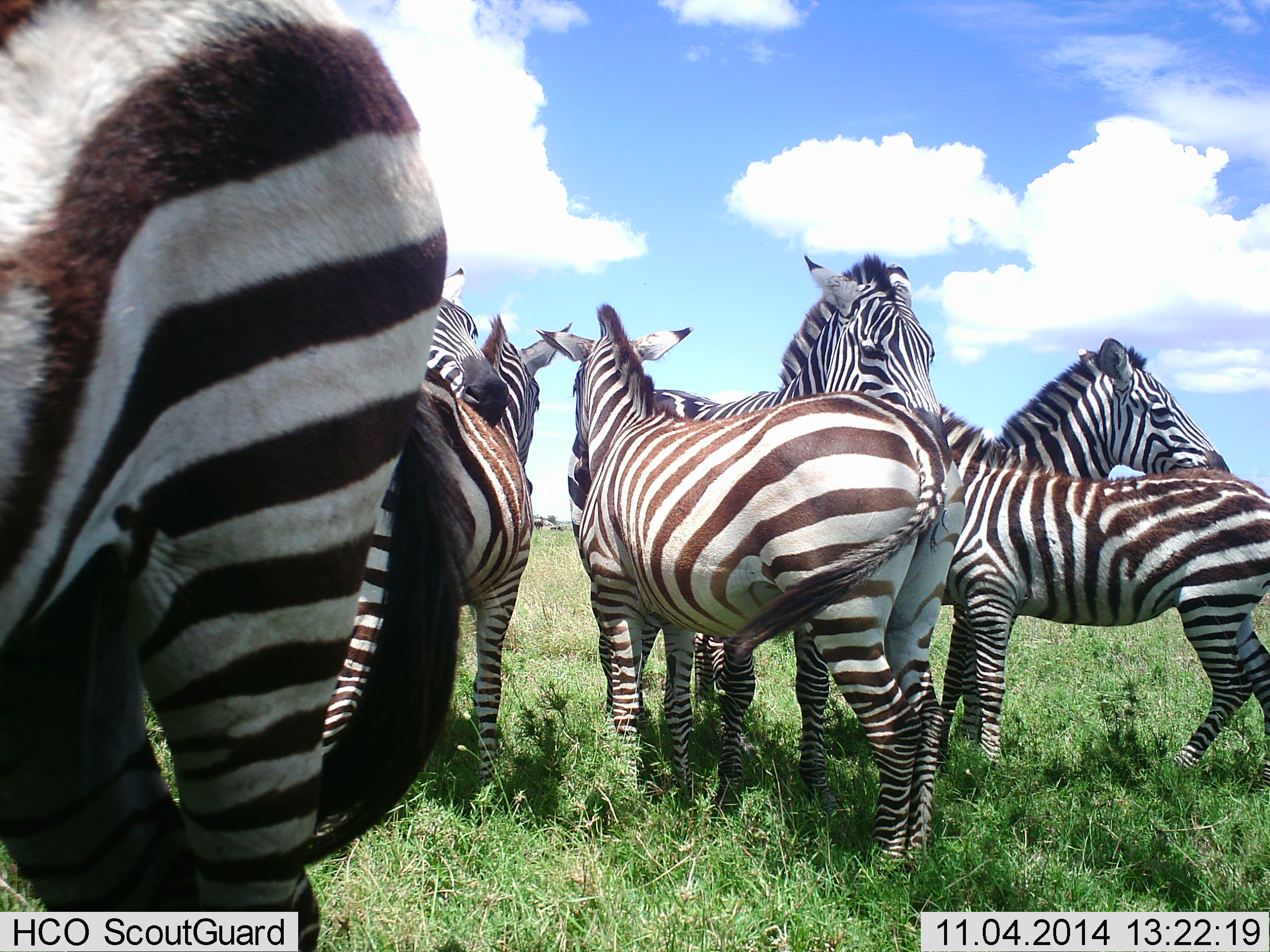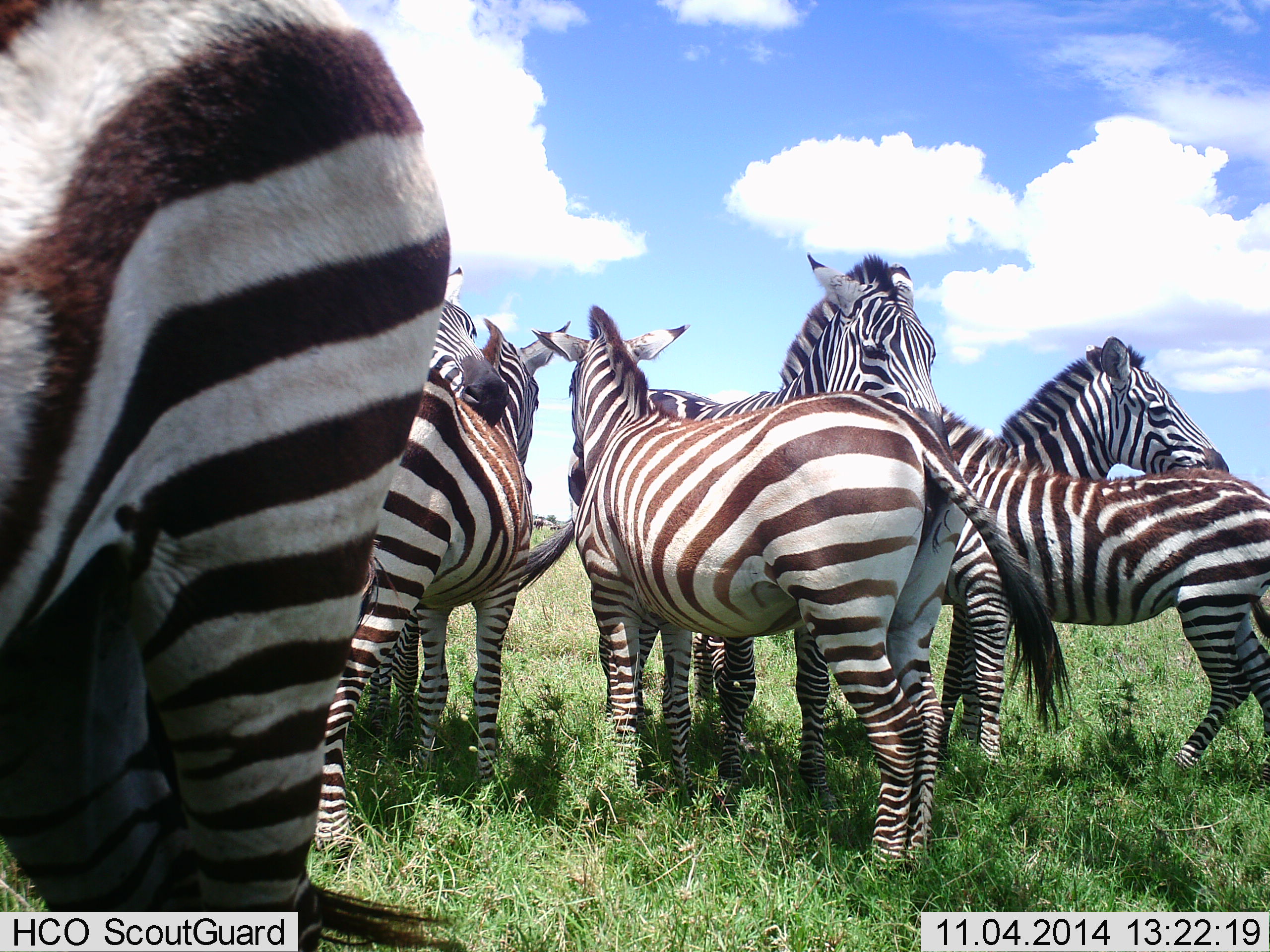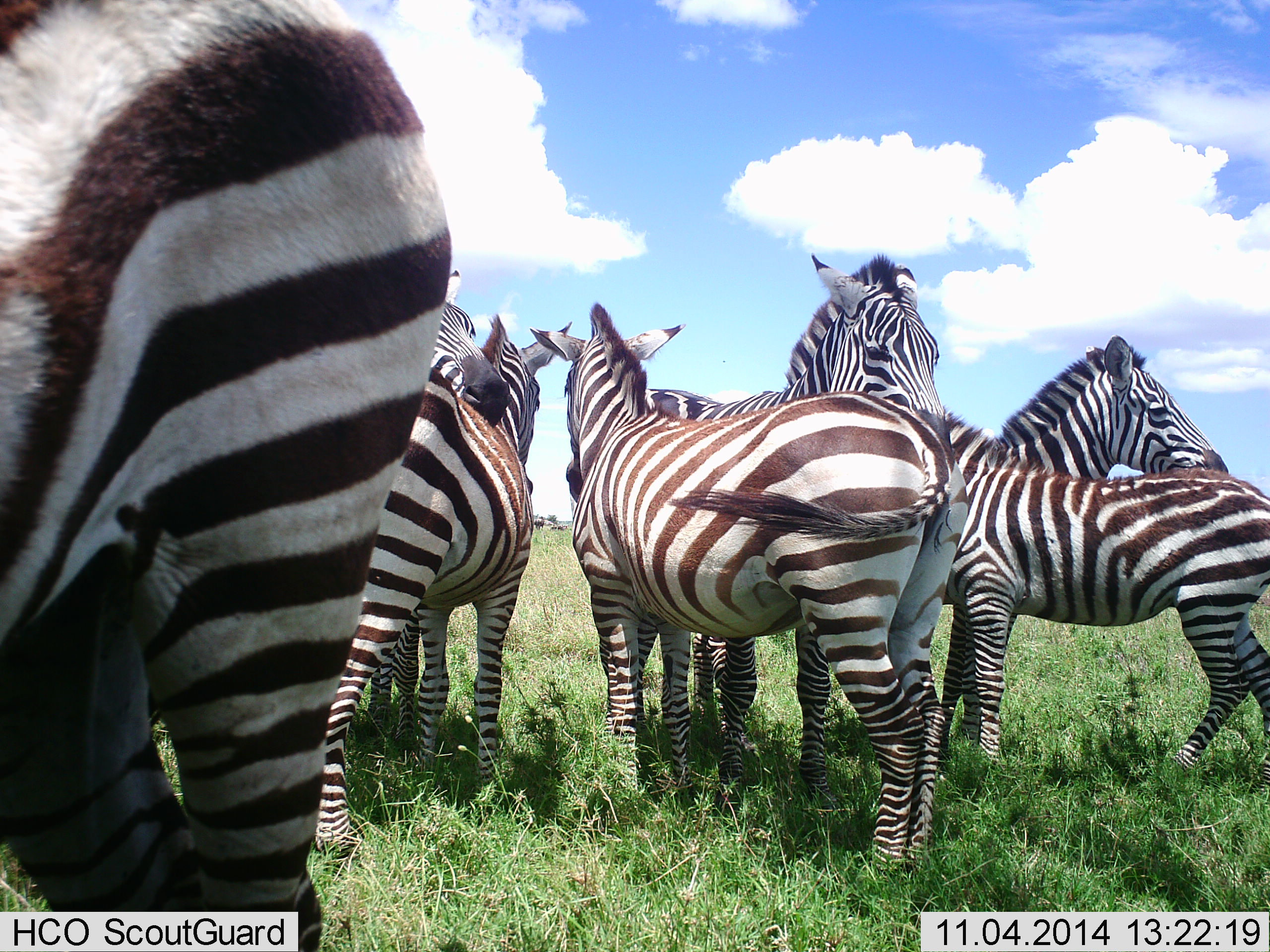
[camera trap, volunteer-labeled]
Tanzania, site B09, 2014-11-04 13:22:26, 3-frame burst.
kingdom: Animalia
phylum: Chordata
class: Mammalia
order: Perissodactyla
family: Equidae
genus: Equus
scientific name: Equus quagga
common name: plains zebra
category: zebra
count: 7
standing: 100%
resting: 0%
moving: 0%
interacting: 50%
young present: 40%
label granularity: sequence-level